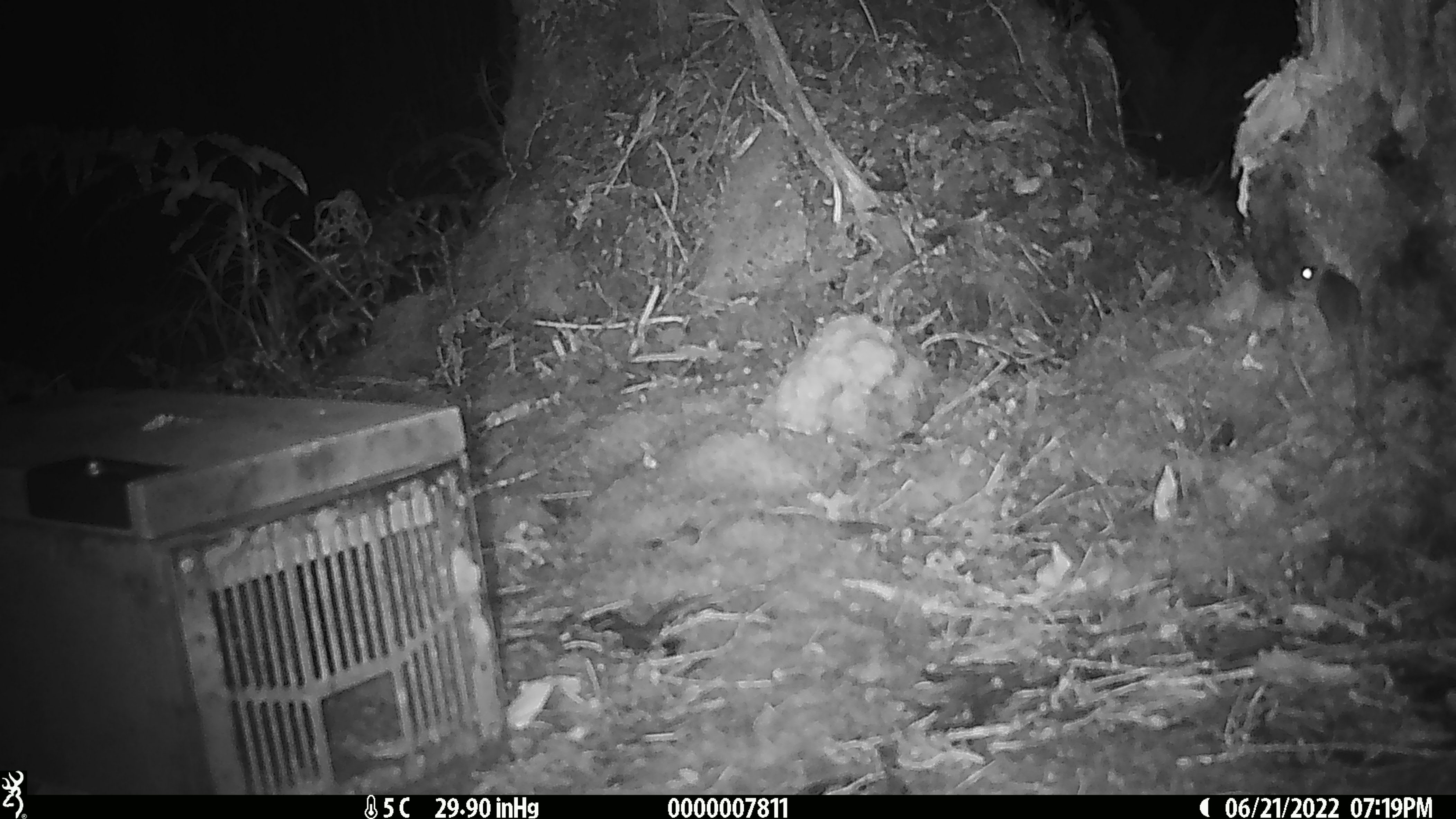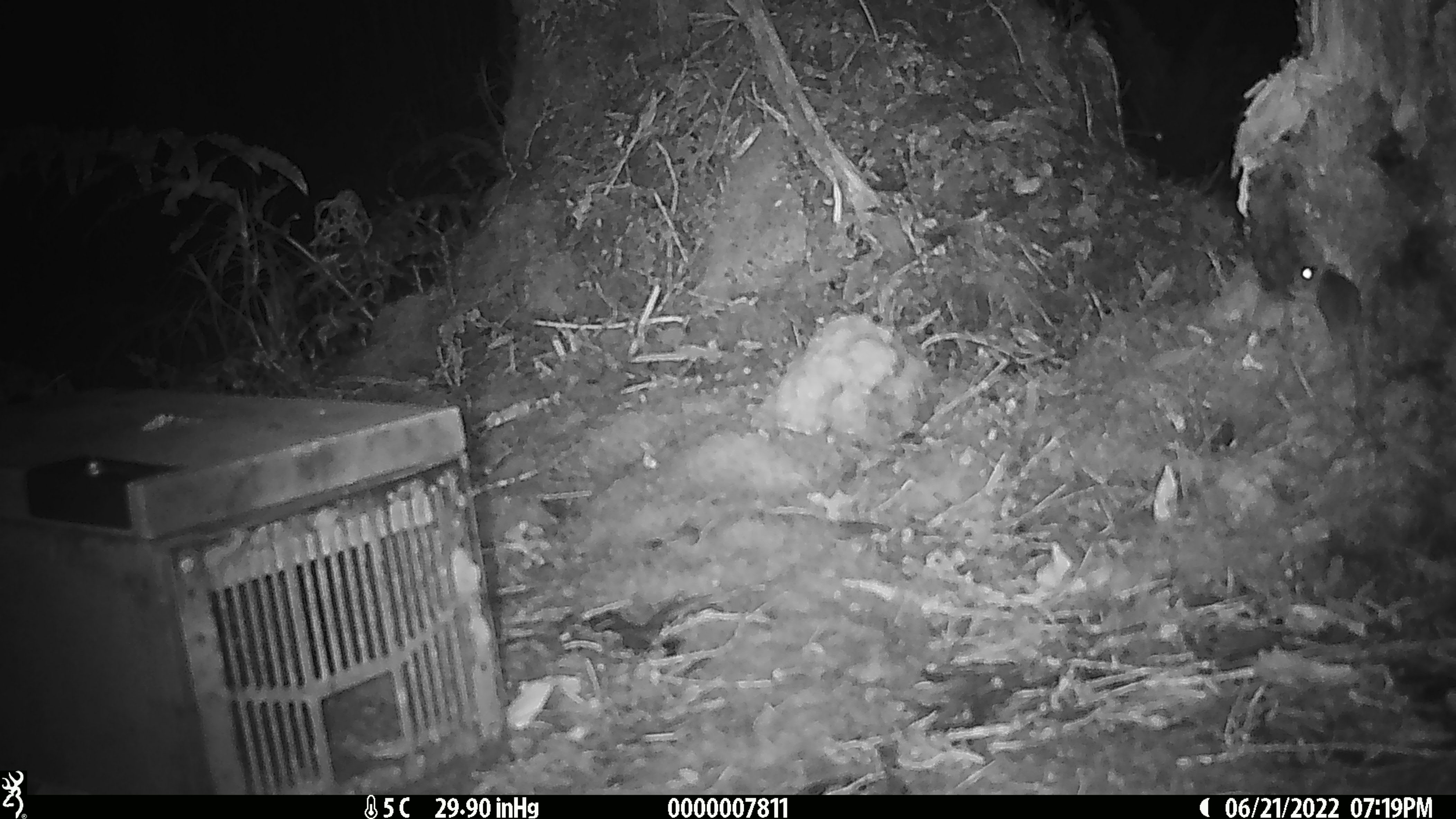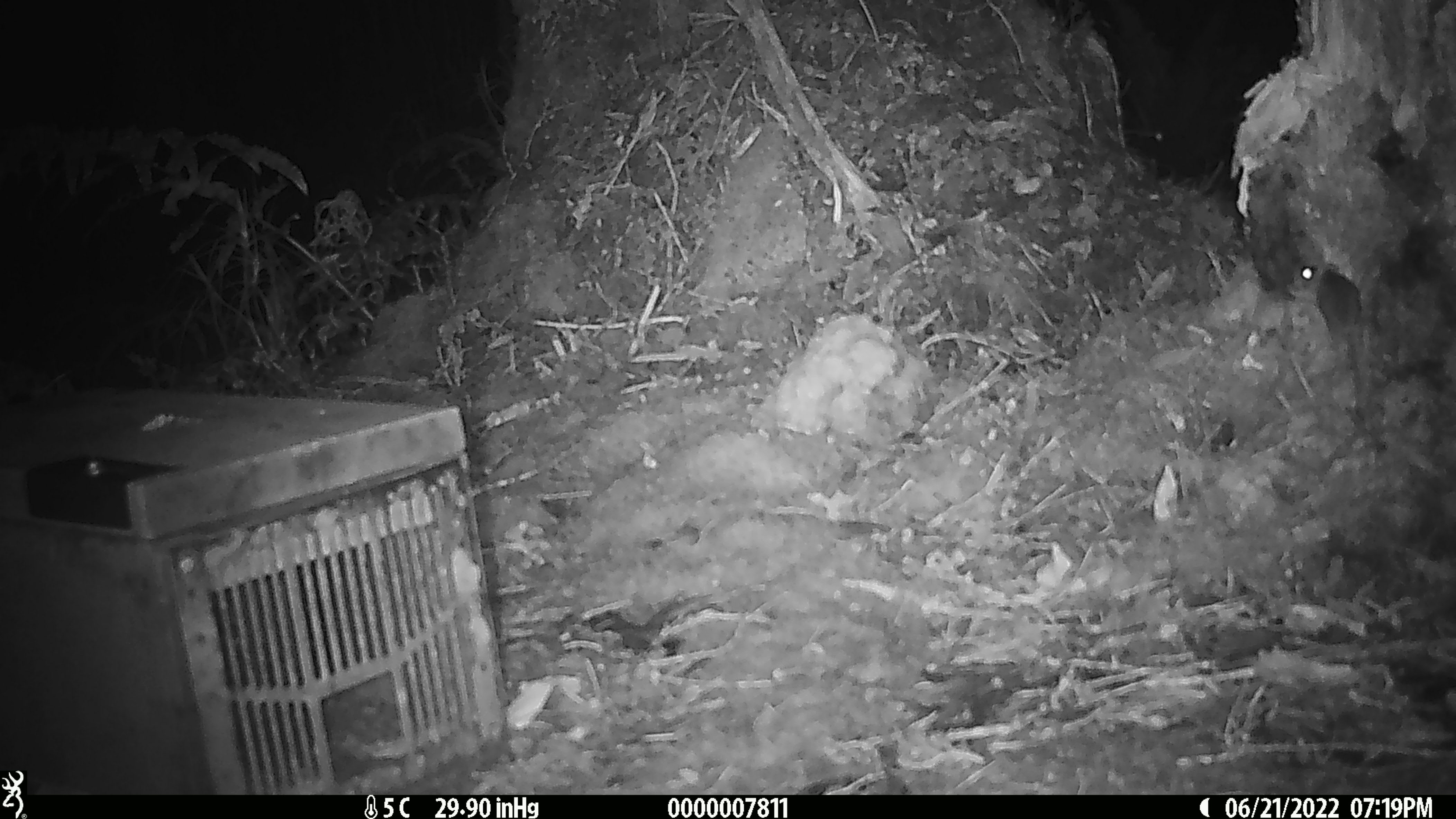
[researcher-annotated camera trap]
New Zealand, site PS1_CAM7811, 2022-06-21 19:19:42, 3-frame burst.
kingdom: Animalia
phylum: Chordata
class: Mammalia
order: Rodentia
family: Muridae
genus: Mus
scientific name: Mus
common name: mouse